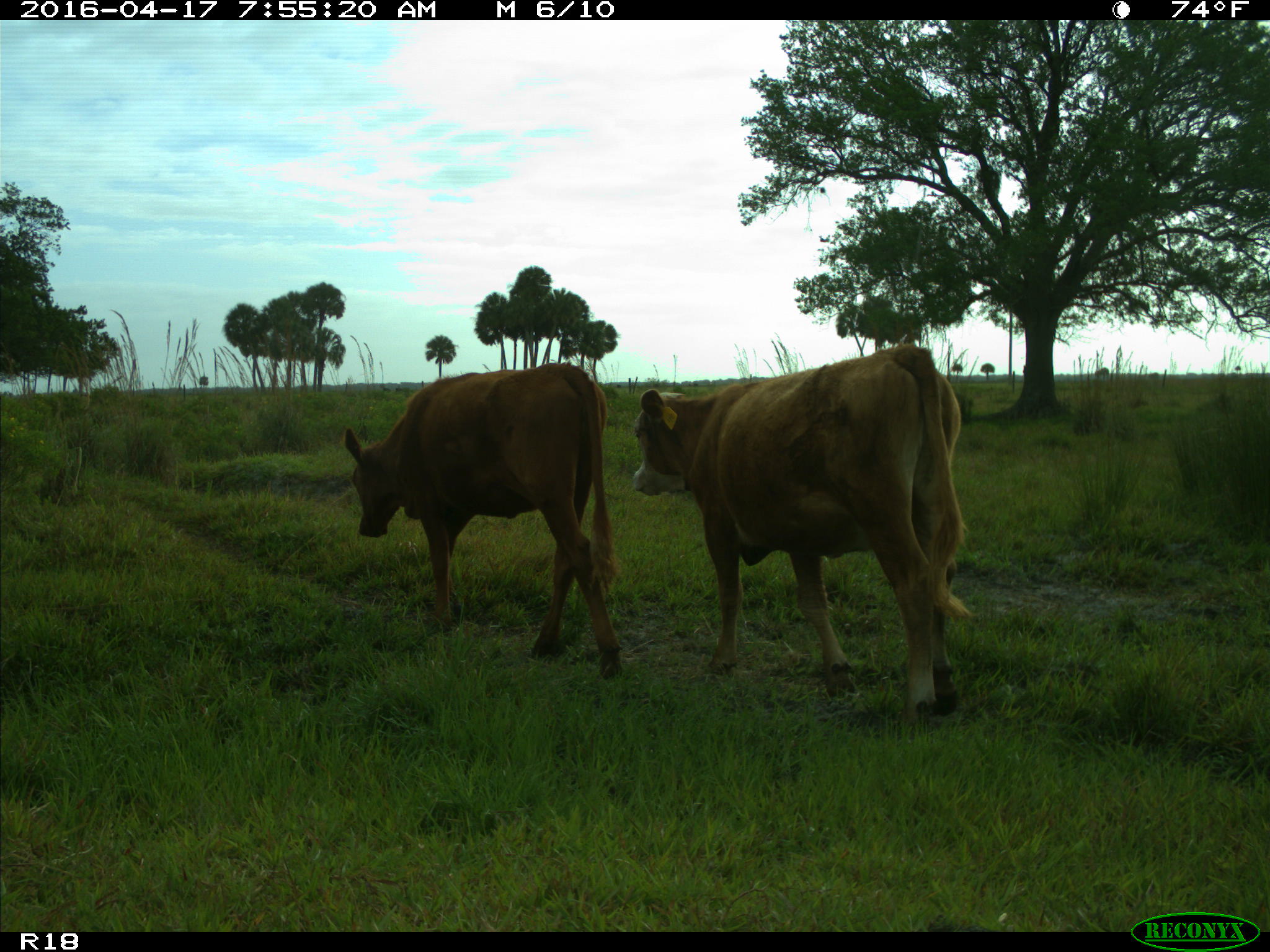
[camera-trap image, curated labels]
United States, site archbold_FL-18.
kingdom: Animalia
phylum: Chordata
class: Mammalia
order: Artiodactyla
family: Bovidae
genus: Bos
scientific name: Bos taurus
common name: domestic cow